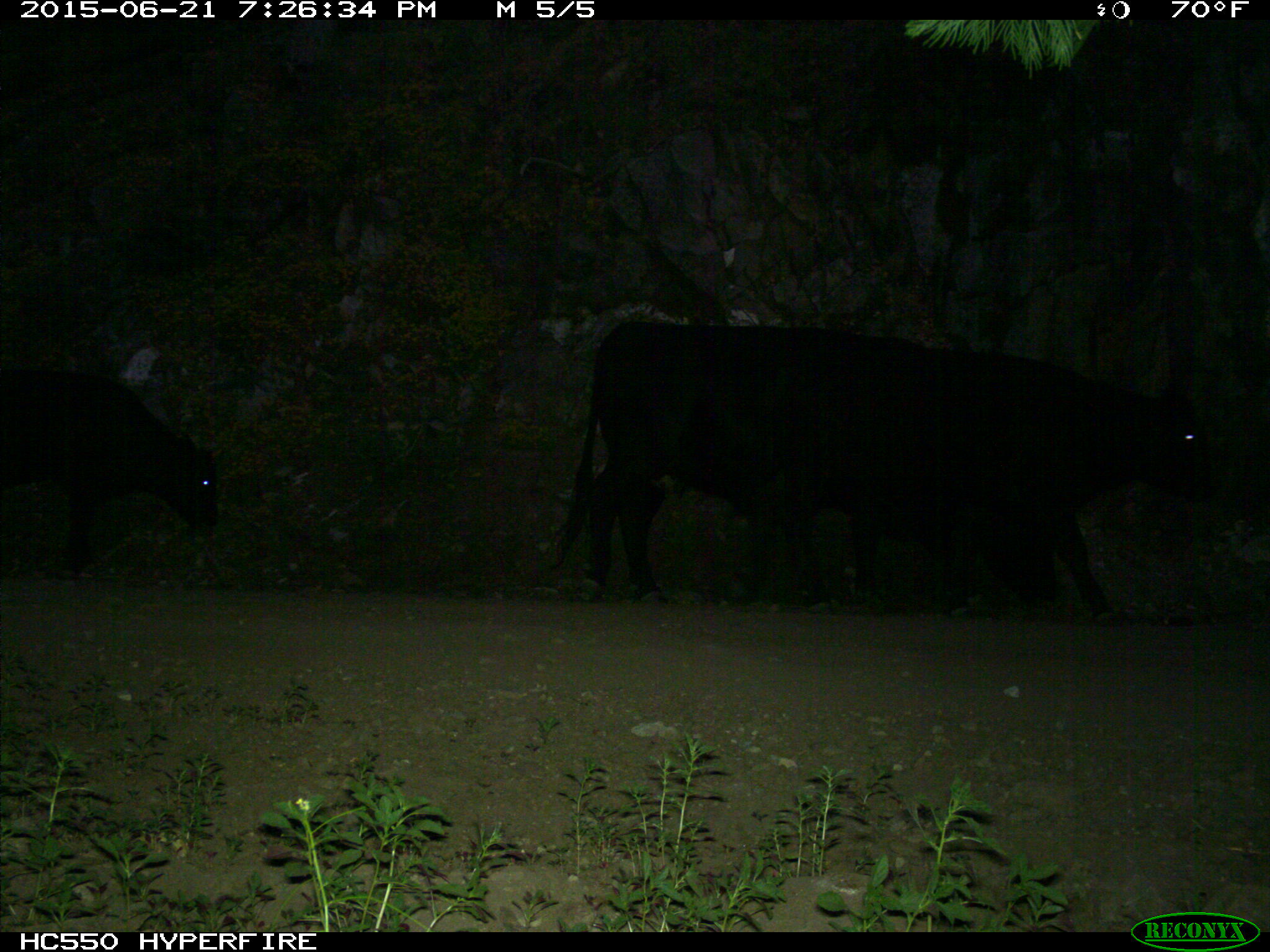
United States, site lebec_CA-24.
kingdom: Animalia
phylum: Chordata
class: Mammalia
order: Artiodactyla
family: Bovidae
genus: Bos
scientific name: Bos taurus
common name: domestic cow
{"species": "Bos taurus (domestic cow)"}